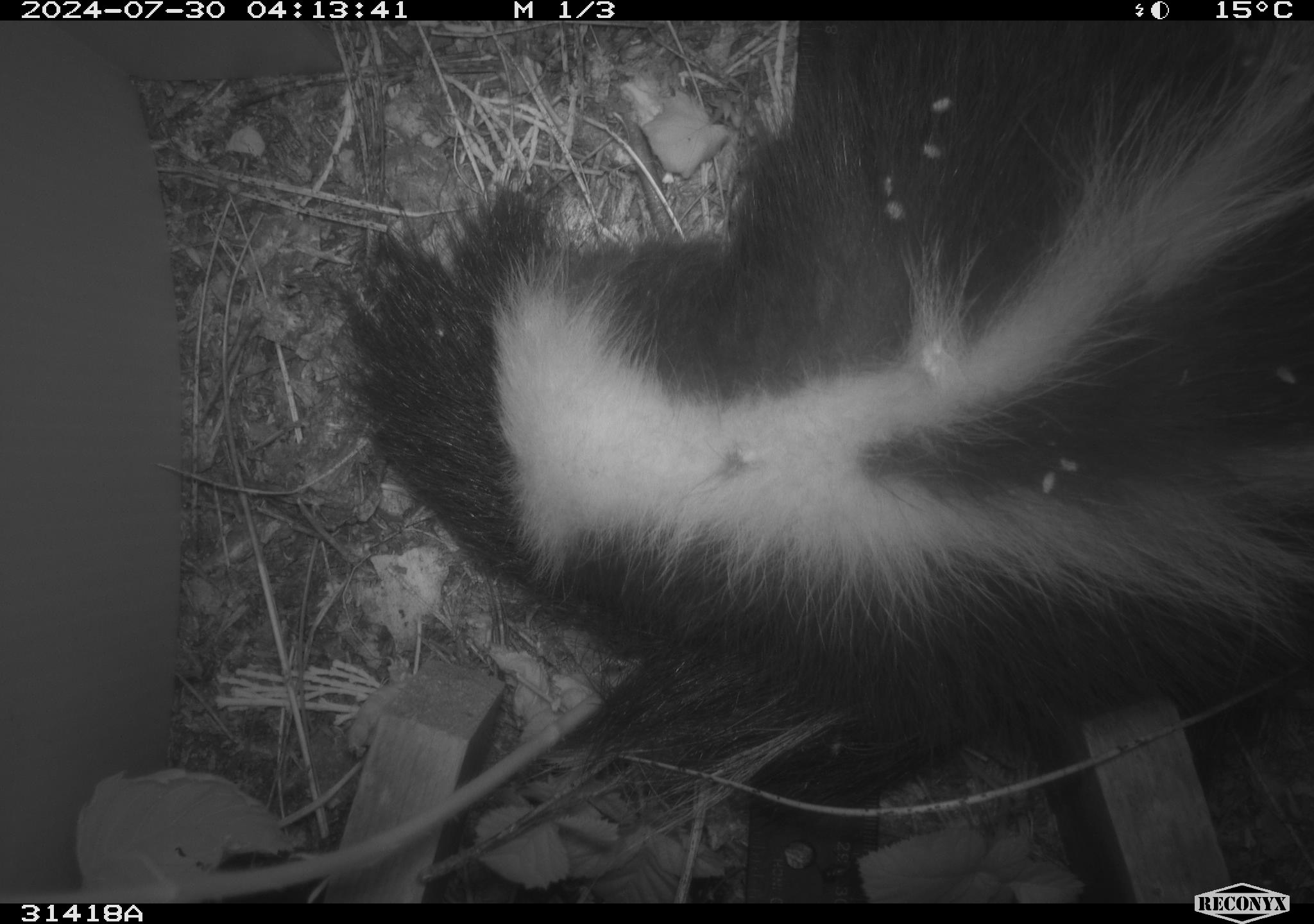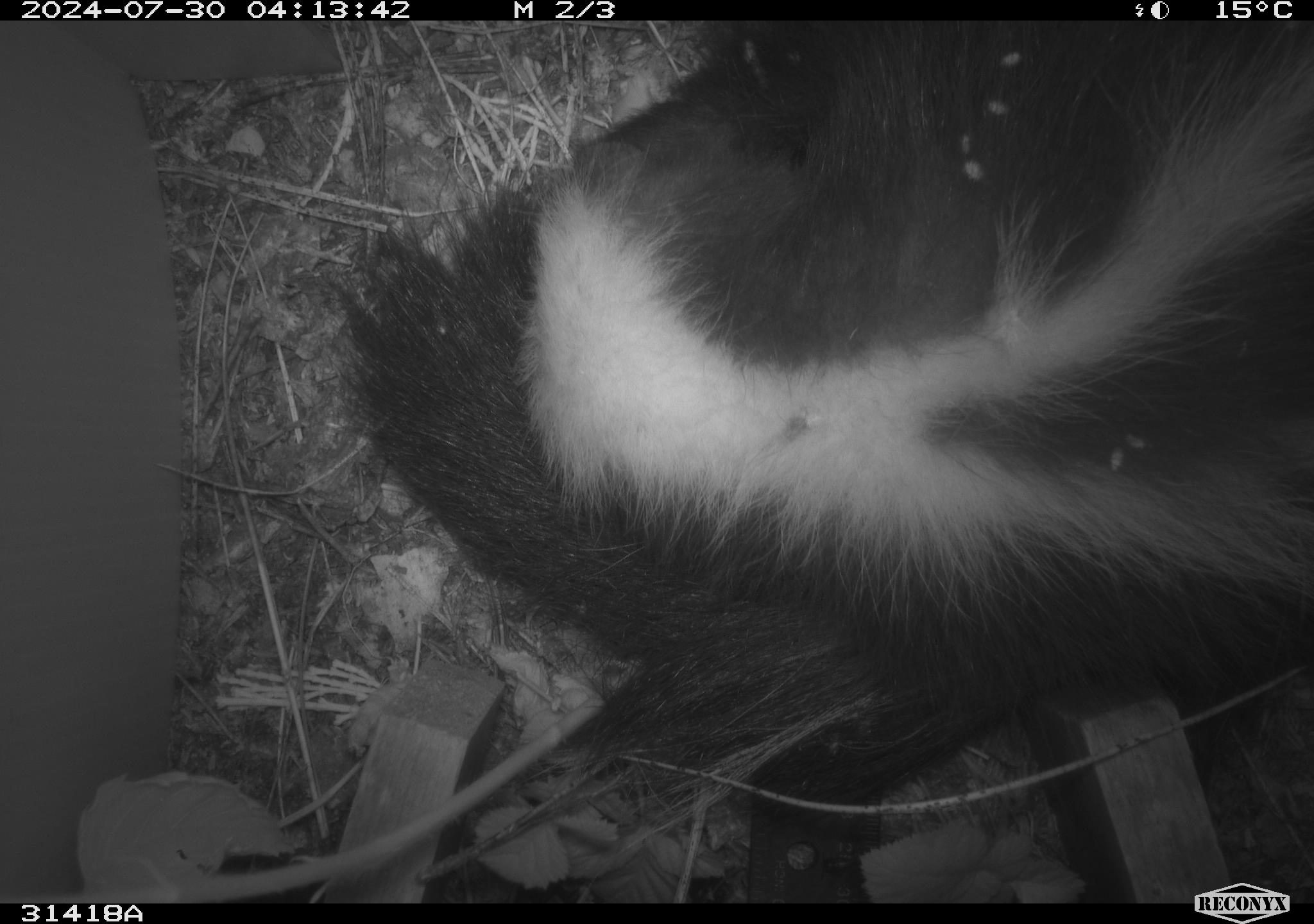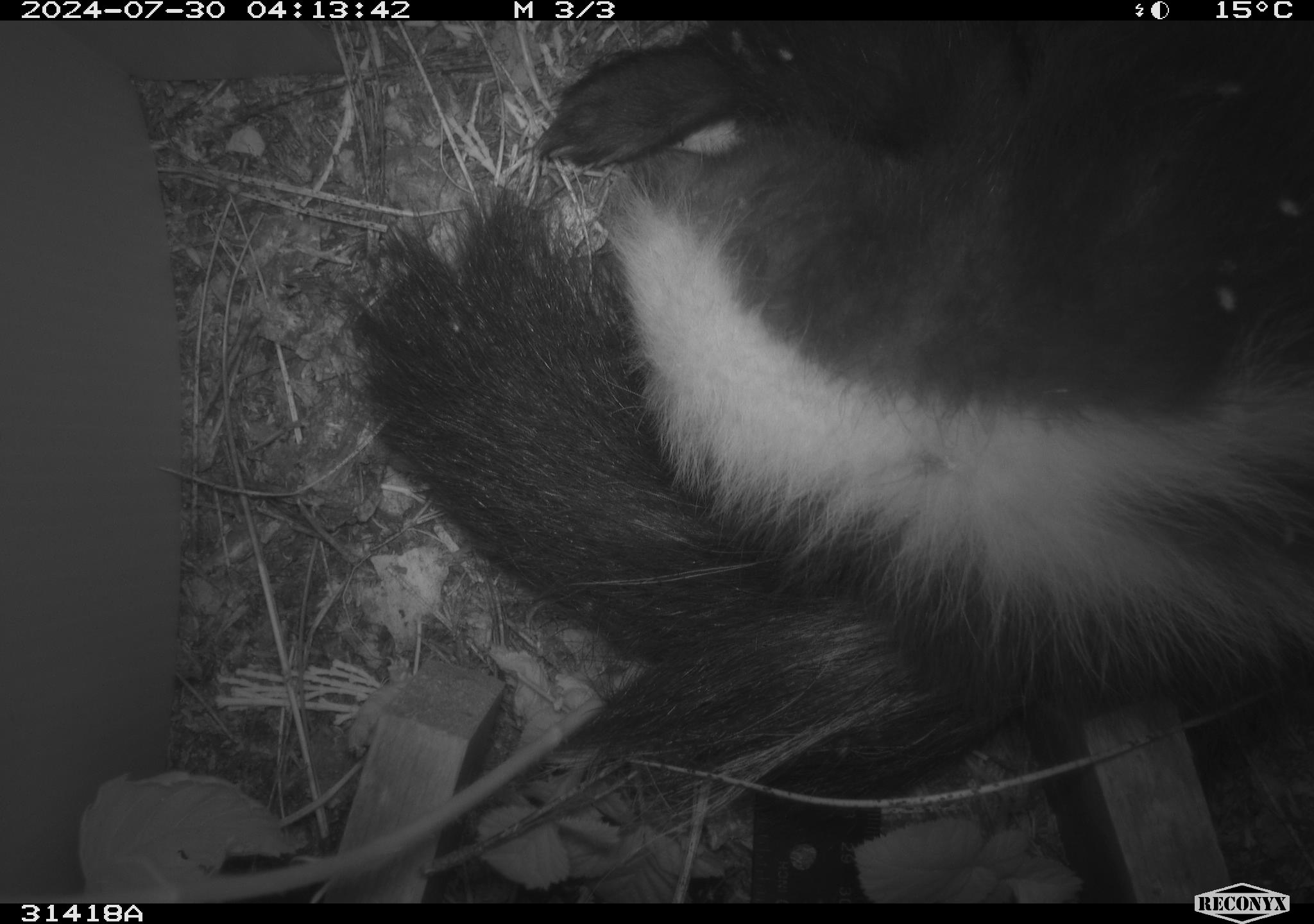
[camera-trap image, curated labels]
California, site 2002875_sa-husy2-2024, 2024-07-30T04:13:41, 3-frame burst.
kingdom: Animalia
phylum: Chordata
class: Mammalia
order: Carnivora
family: Mephitidae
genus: Mephitis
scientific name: Mephitis mephitis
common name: striped skunk